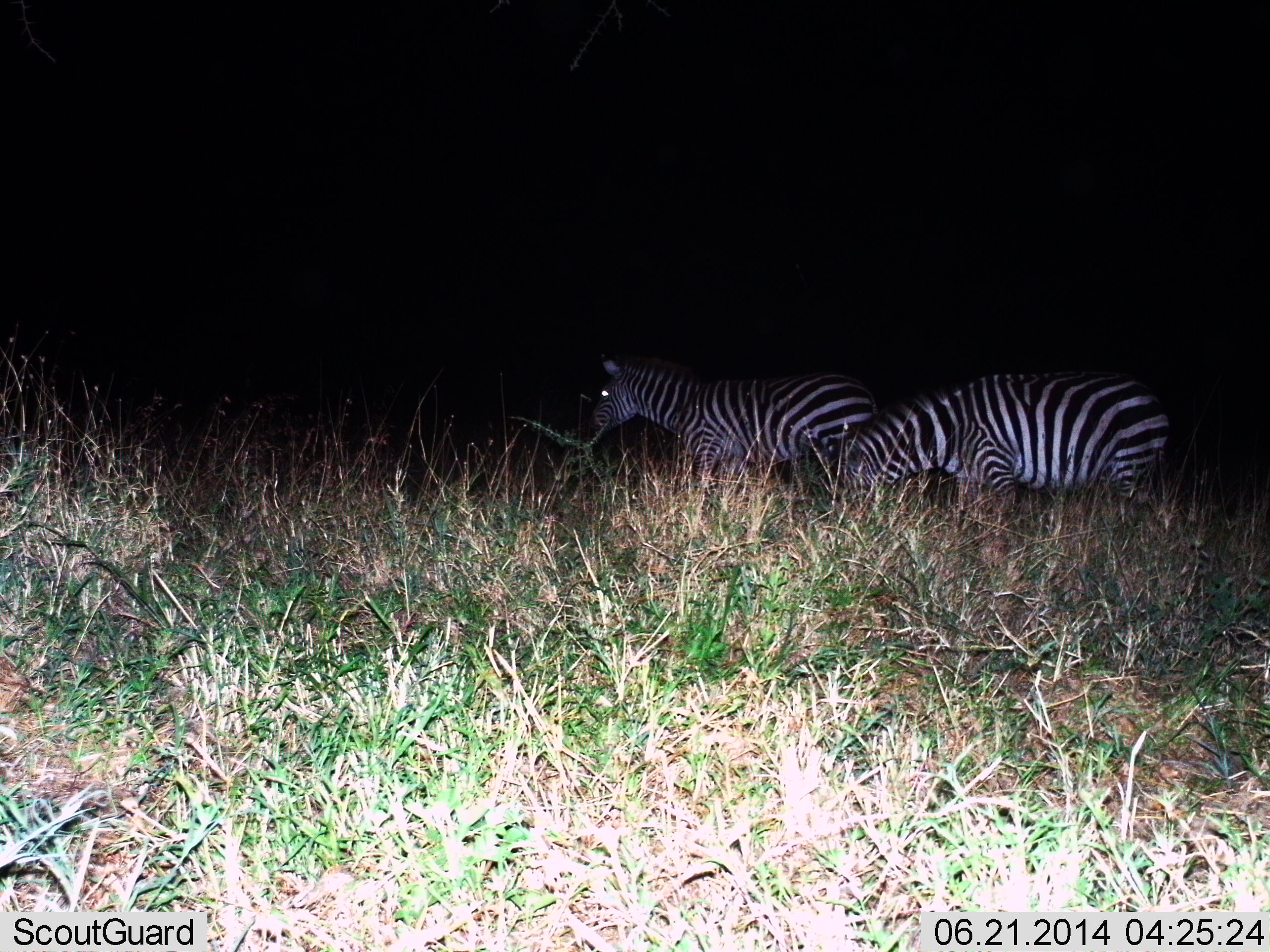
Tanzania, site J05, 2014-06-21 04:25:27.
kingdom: Animalia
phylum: Chordata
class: Mammalia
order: Perissodactyla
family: Equidae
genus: Equus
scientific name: Equus quagga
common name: plains zebra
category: zebra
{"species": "zebra (plains zebra) (Equus quagga)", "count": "2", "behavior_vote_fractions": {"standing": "60%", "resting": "0%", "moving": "20%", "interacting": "0%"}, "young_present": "0%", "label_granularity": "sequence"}